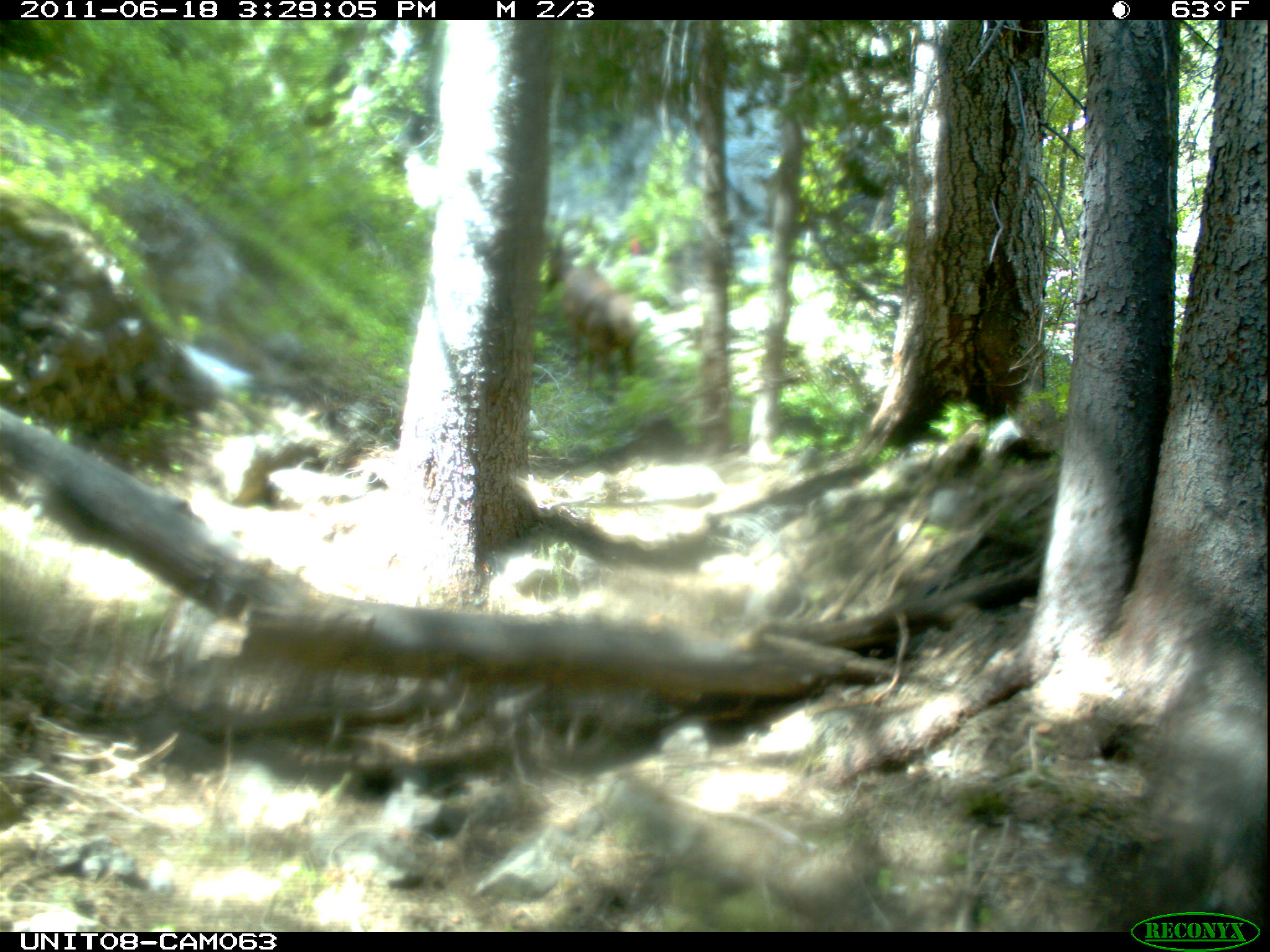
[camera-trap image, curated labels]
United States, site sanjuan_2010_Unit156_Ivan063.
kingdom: Animalia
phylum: Chordata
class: Mammalia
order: Artiodactyla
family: Cervidae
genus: Cervus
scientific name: Cervus elaphus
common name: red deer